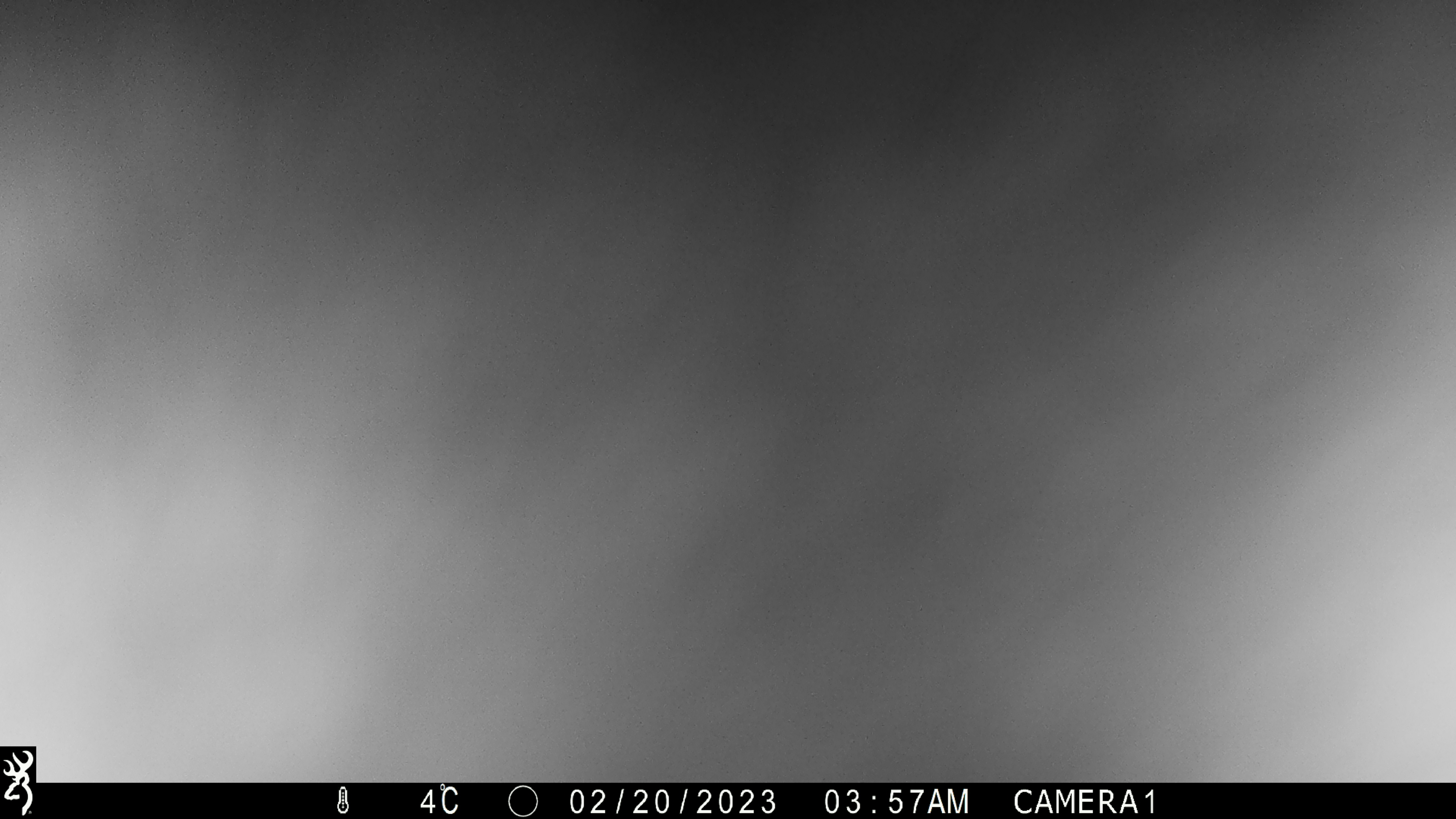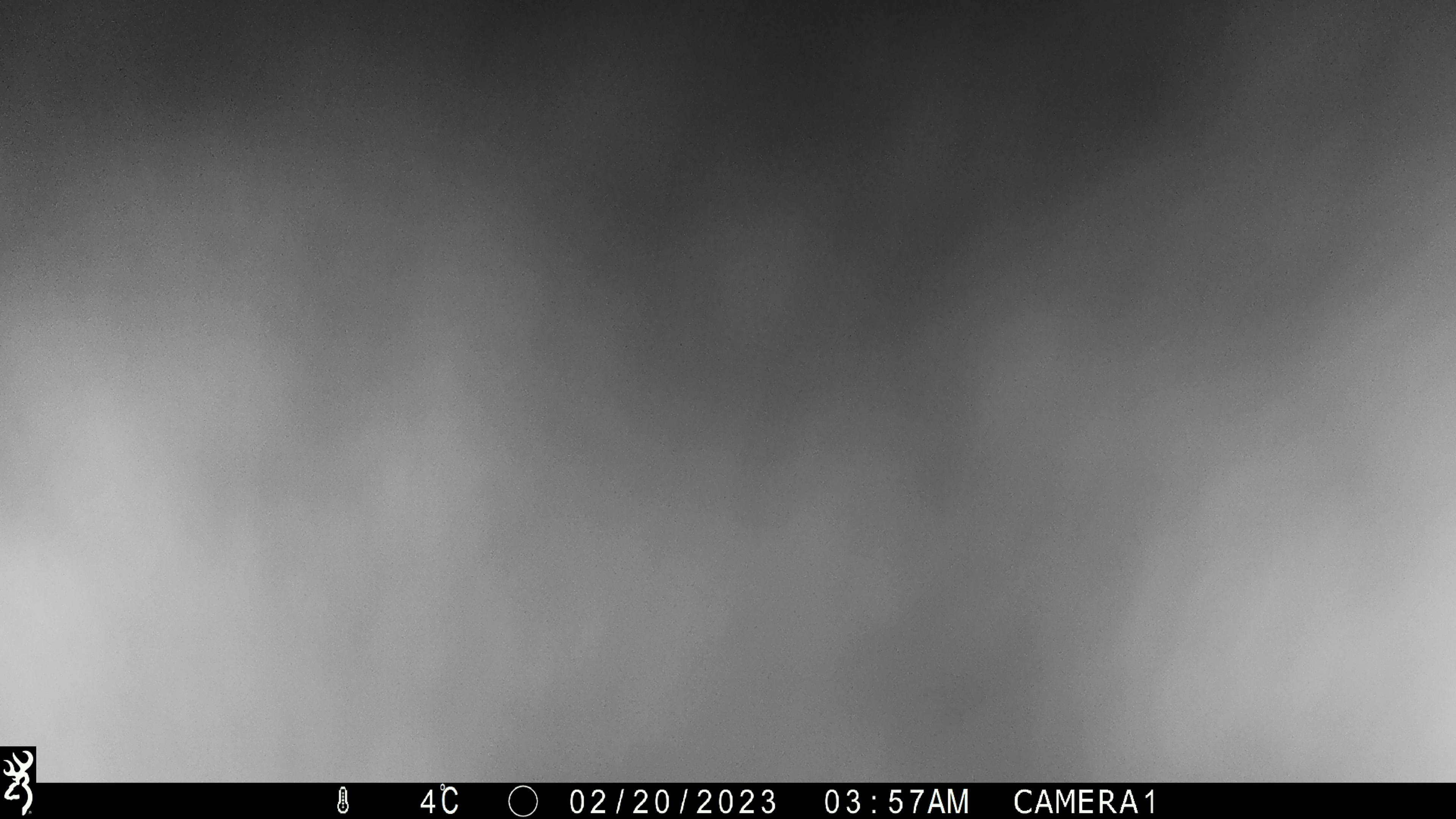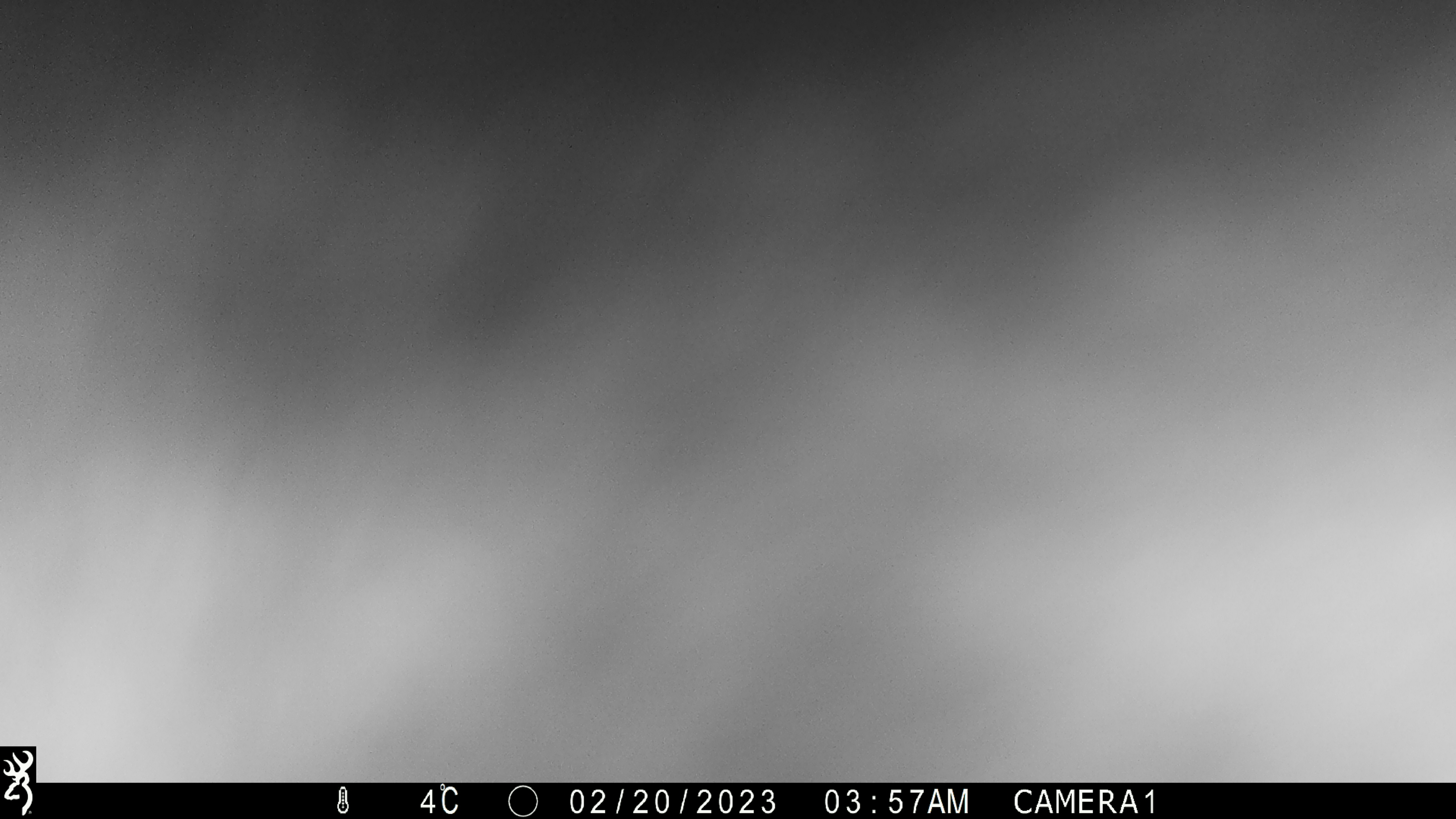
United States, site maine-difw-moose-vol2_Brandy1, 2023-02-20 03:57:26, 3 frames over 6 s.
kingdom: Animalia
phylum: Chordata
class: Mammalia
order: Artiodactyla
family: Cervidae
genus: Alces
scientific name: Alces alces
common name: moose